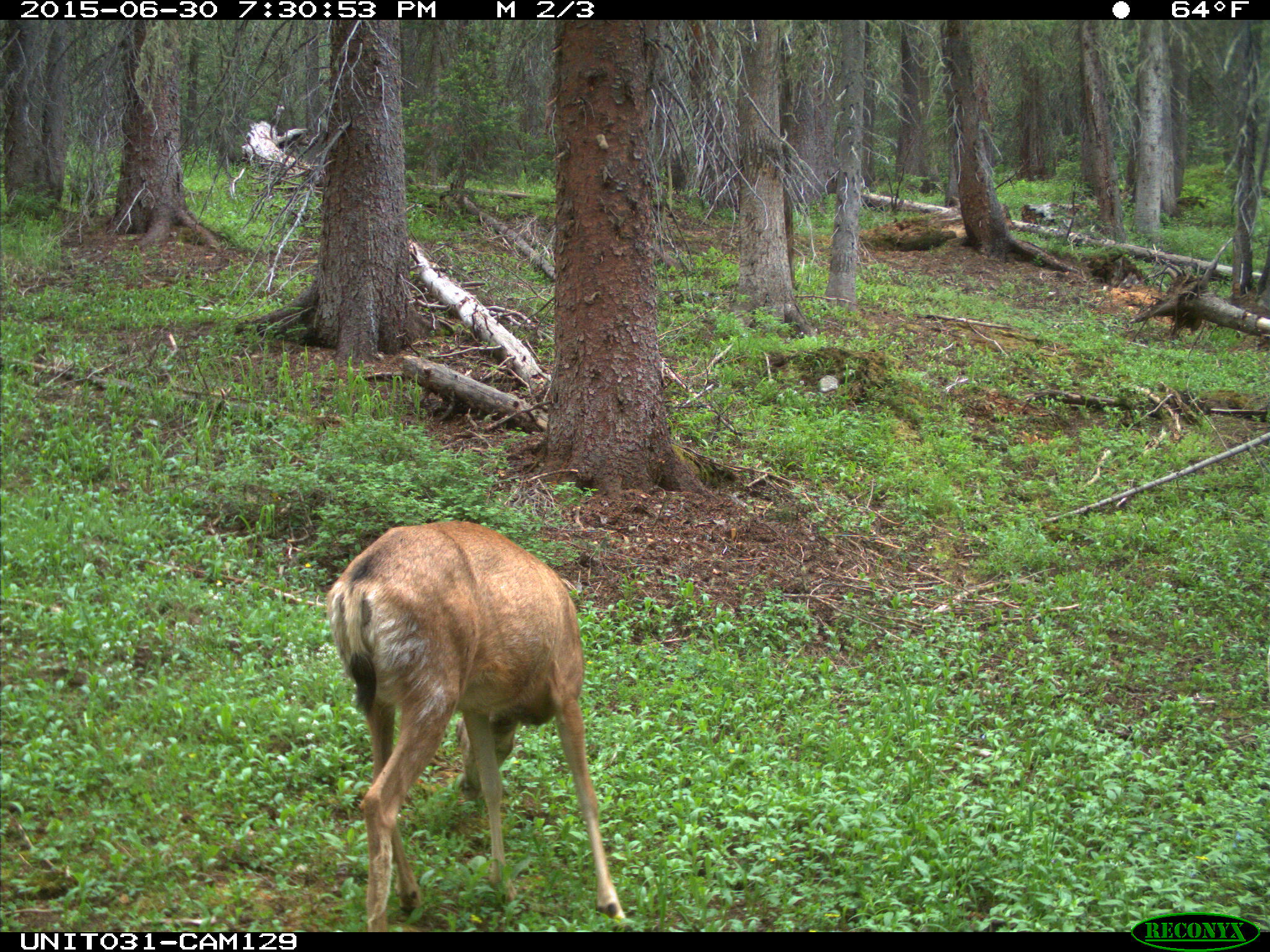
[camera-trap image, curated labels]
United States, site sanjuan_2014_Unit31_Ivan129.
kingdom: Animalia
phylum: Chordata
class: Mammalia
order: Artiodactyla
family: Cervidae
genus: Odocoileus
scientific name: Odocoileus hemionus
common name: mule deer